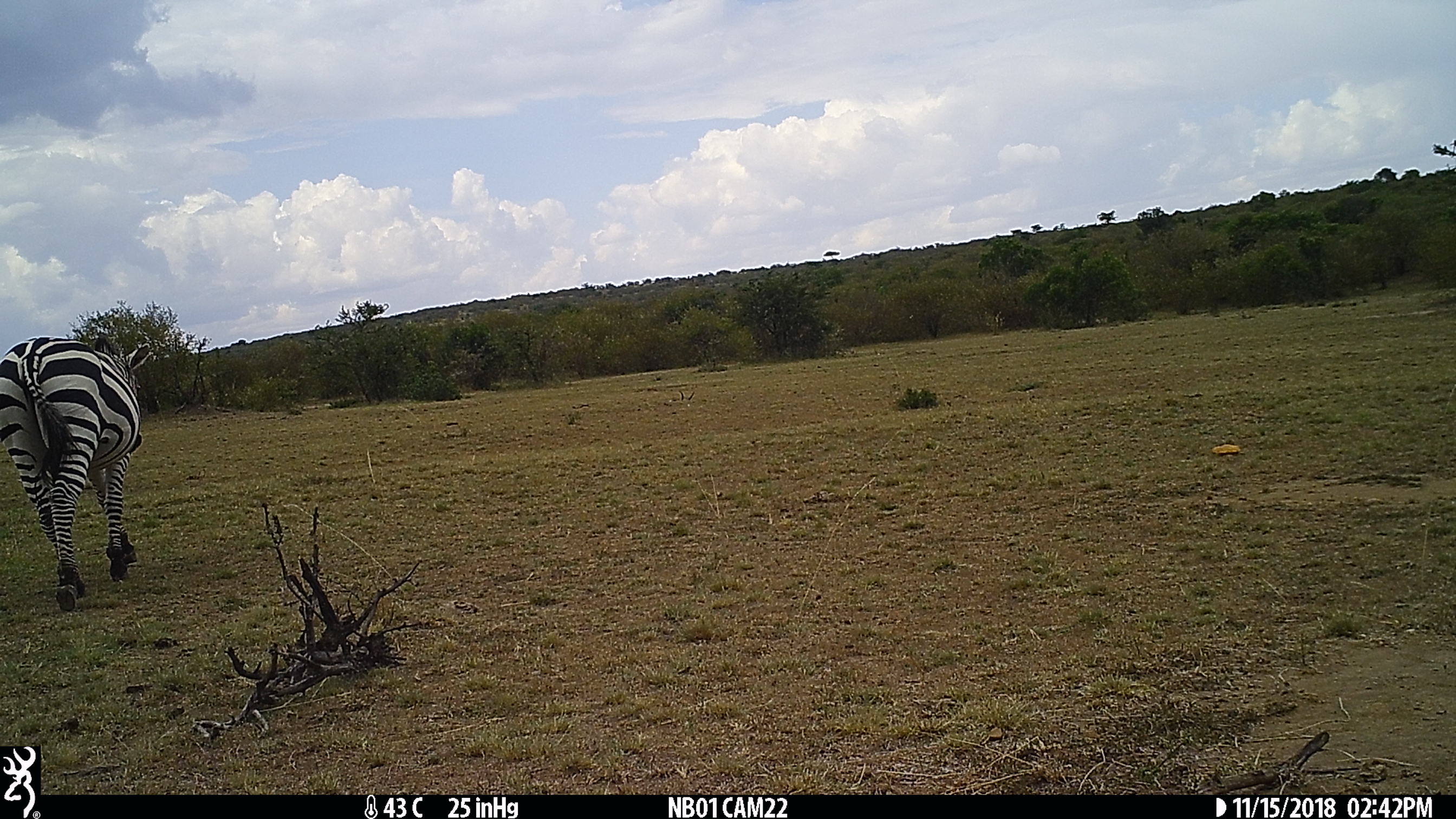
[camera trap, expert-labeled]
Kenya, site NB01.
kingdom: Animalia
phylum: Chordata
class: Mammalia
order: Perissodactyla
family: Equidae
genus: Equus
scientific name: Equus quagga burchellii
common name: burchell's zebra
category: zebra